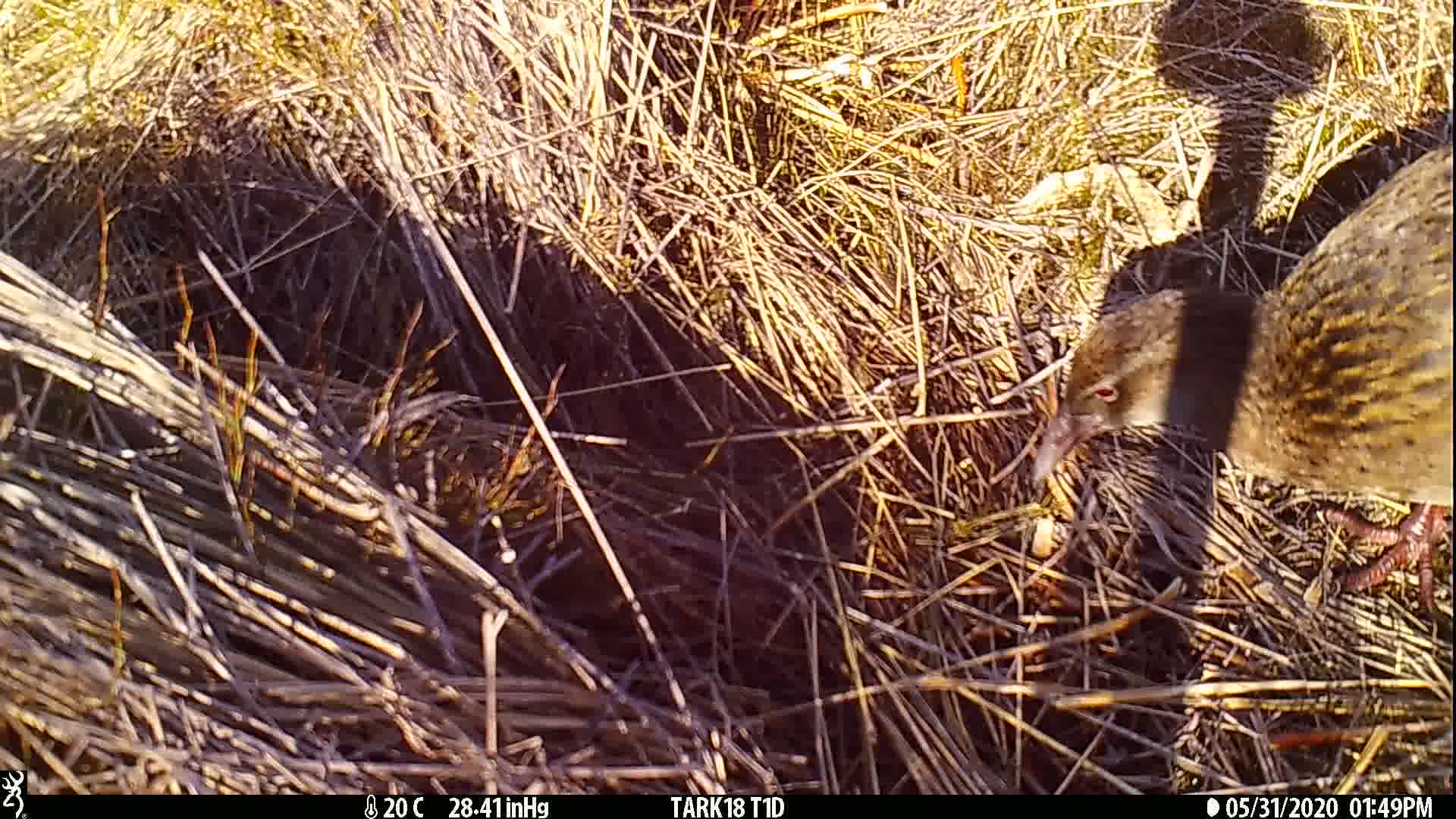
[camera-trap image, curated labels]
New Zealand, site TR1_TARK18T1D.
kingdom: Animalia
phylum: Chordata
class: Aves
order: Gruiformes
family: Rallidae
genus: Gallirallus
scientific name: Gallirallus australis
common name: weka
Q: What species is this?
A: Weka (Gallirallus australis).